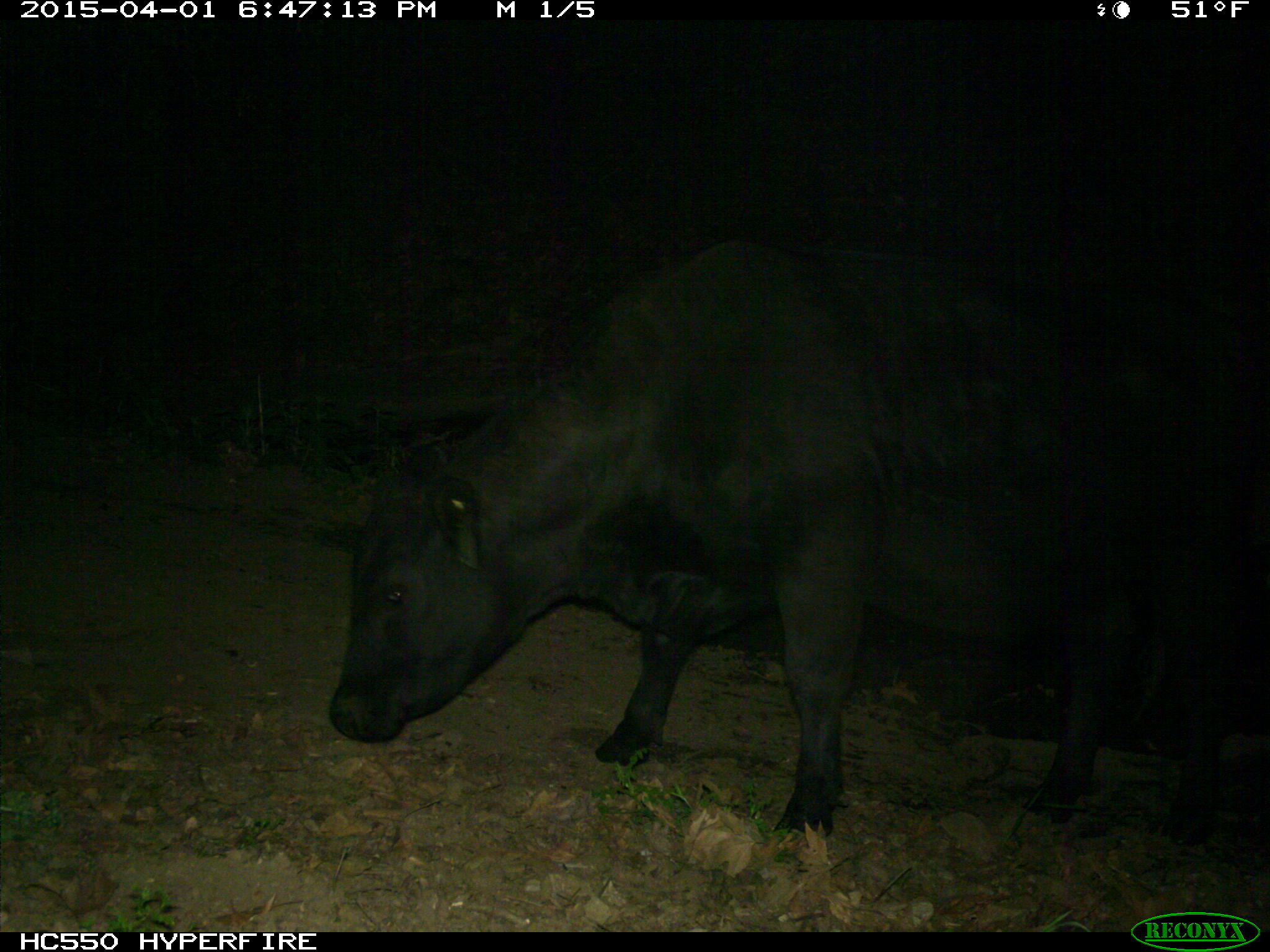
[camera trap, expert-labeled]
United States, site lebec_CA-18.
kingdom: Animalia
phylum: Chordata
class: Mammalia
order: Artiodactyla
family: Bovidae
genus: Bos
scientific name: Bos taurus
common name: domestic cow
Bos taurus (domestic cow).